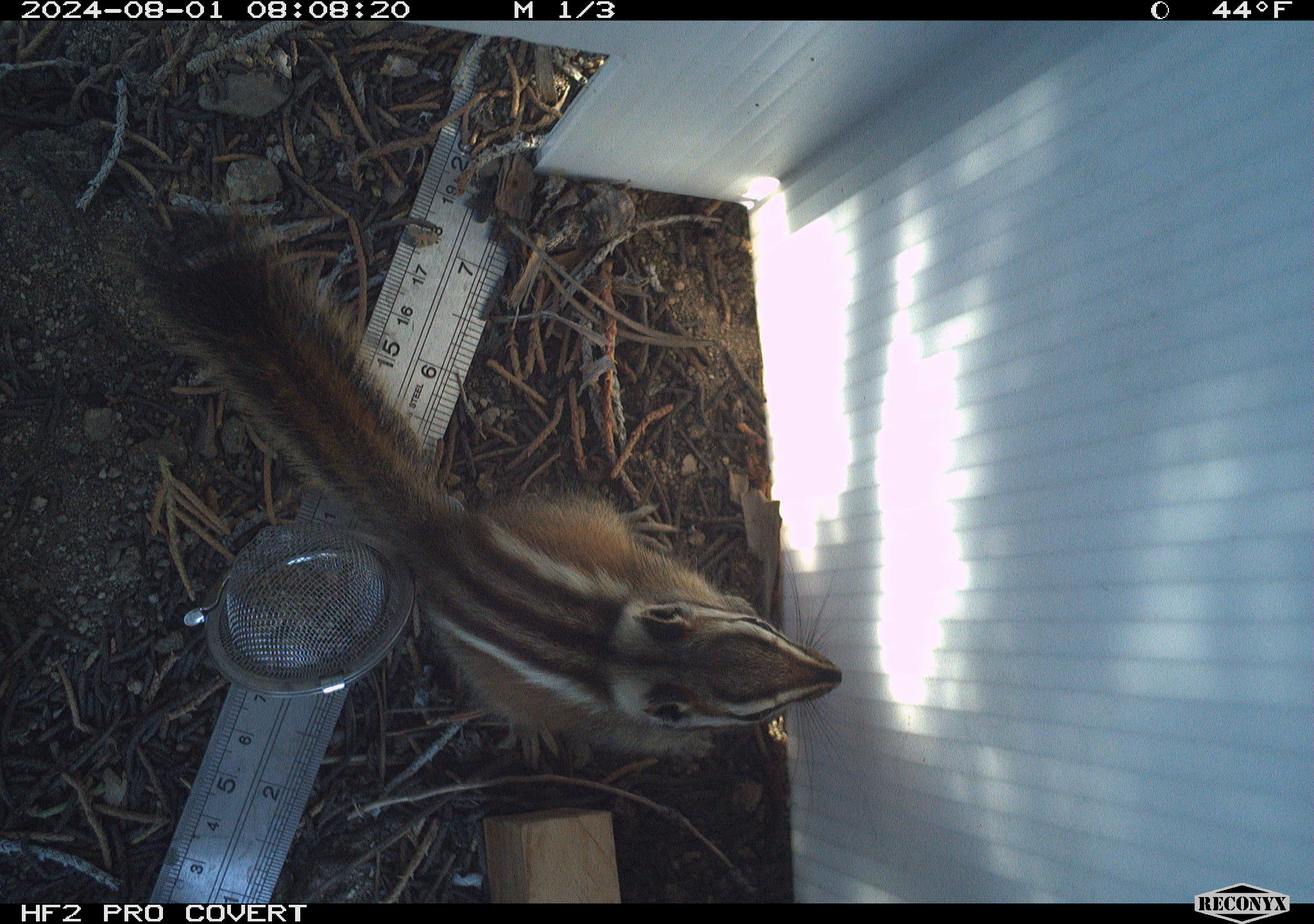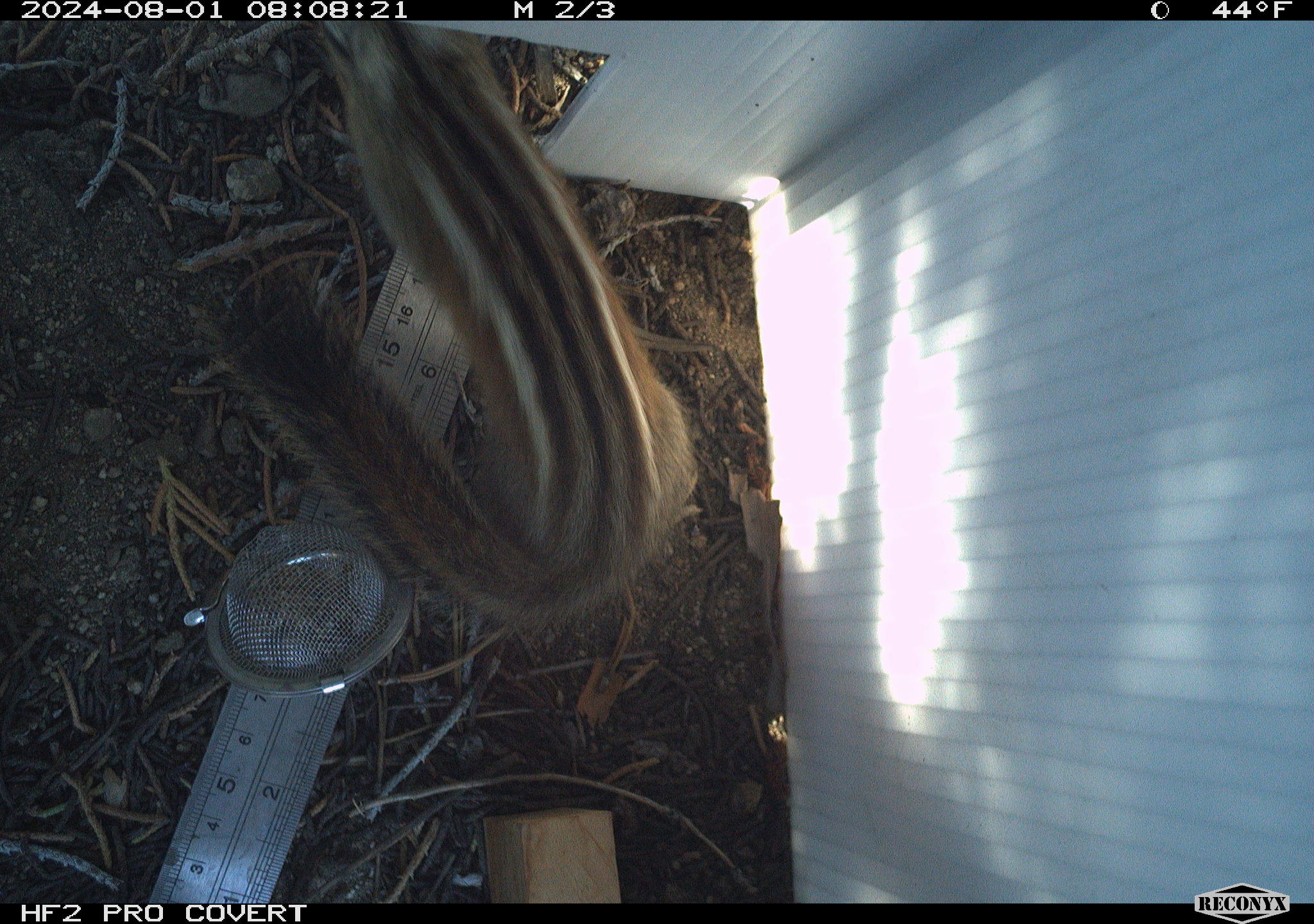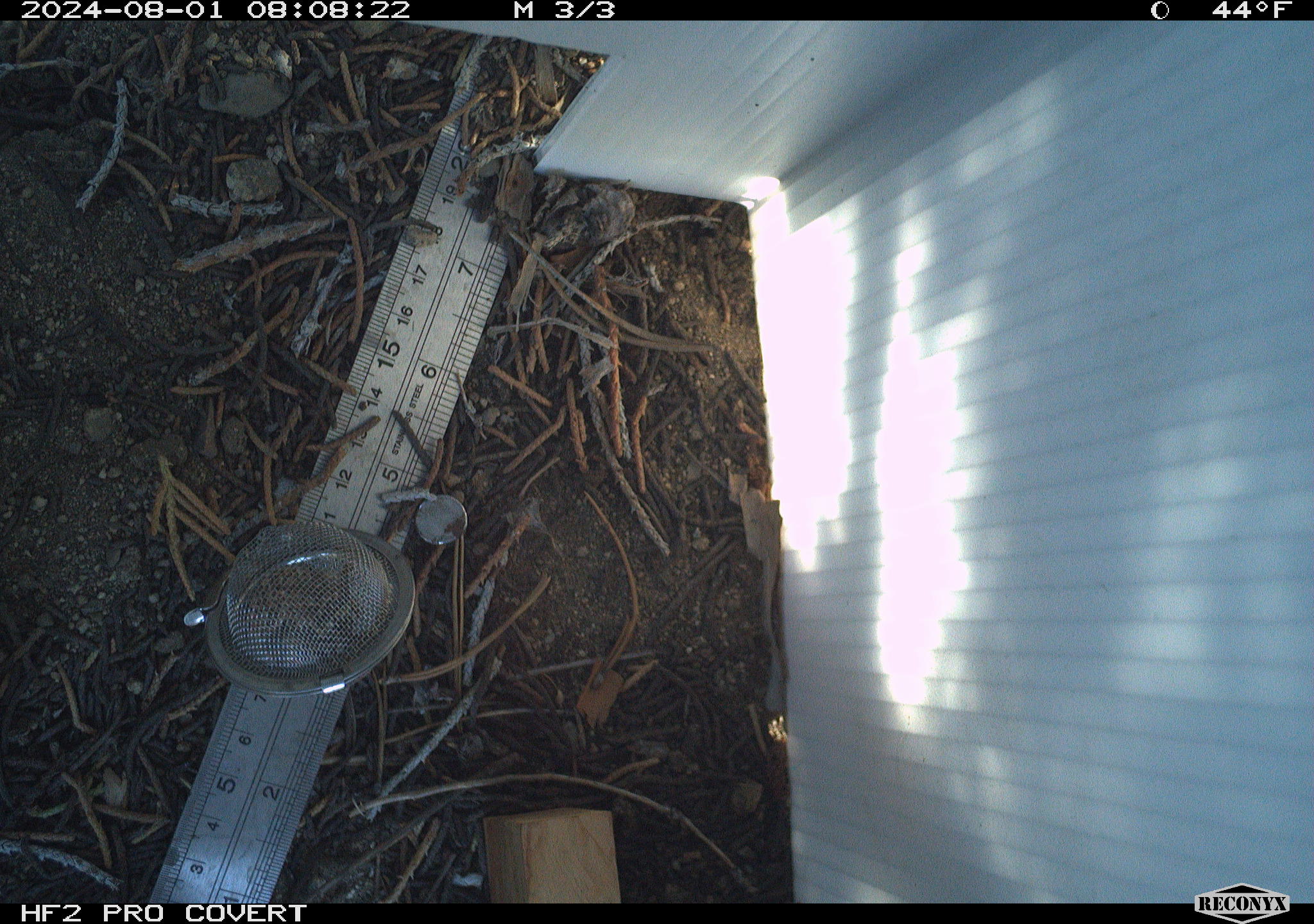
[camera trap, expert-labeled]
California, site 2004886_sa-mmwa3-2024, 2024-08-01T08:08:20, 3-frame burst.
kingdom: Animalia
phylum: Chordata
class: Mammalia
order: Rodentia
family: Sciuridae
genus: Neotamias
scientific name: Neotamias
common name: western chipmunks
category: neotamias species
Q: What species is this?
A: Neotamias species (western chipmunks) (Neotamias).